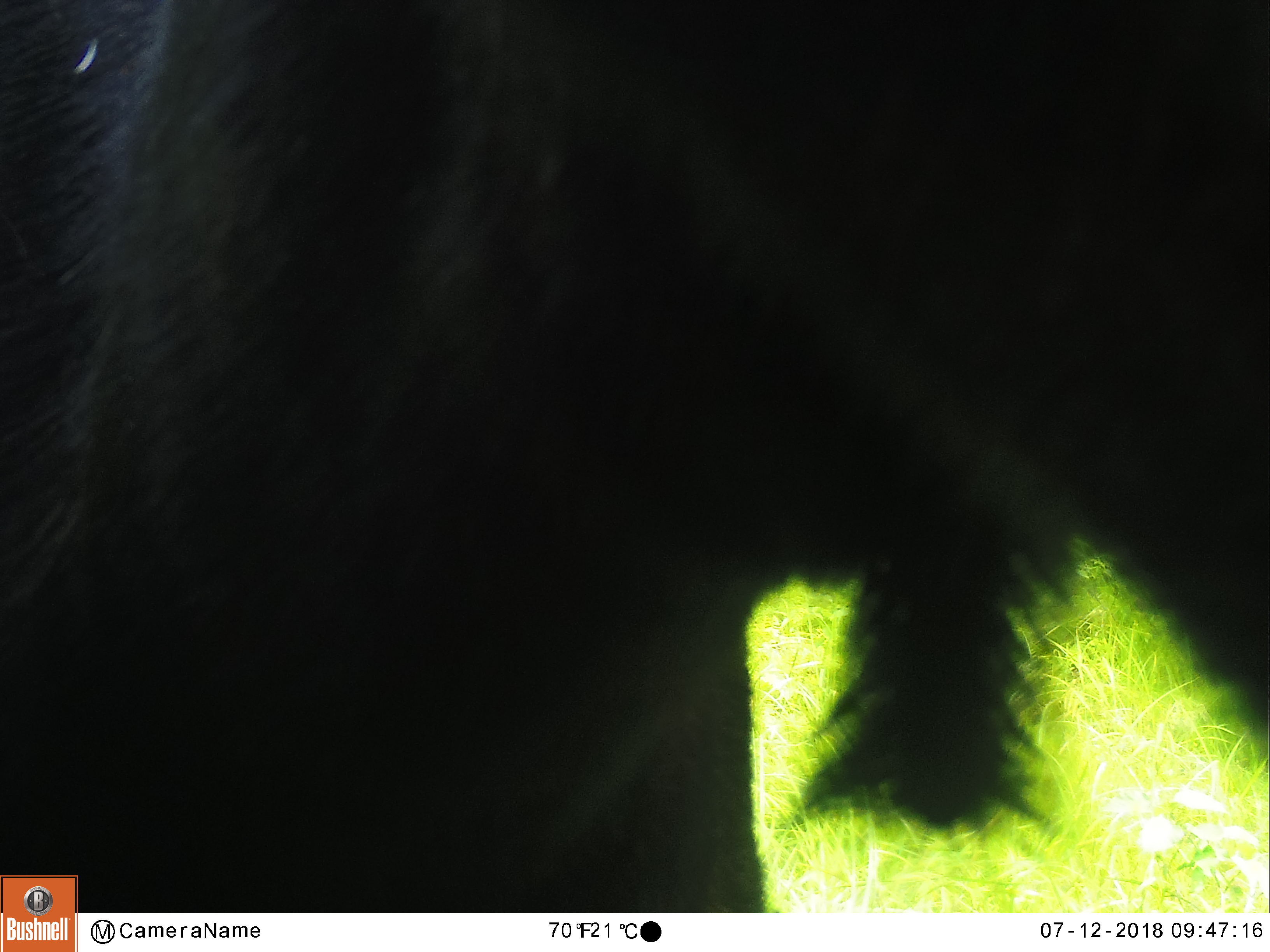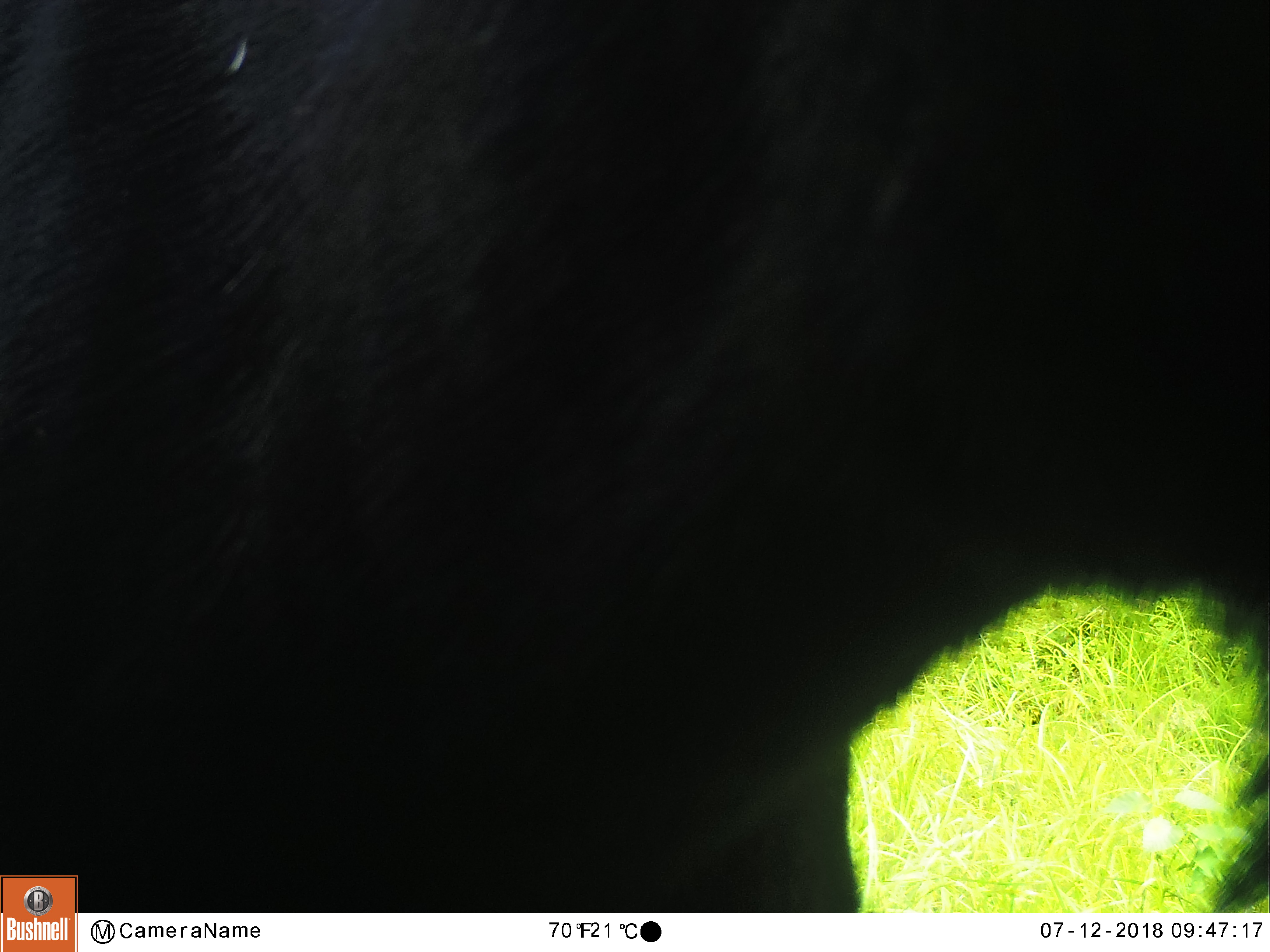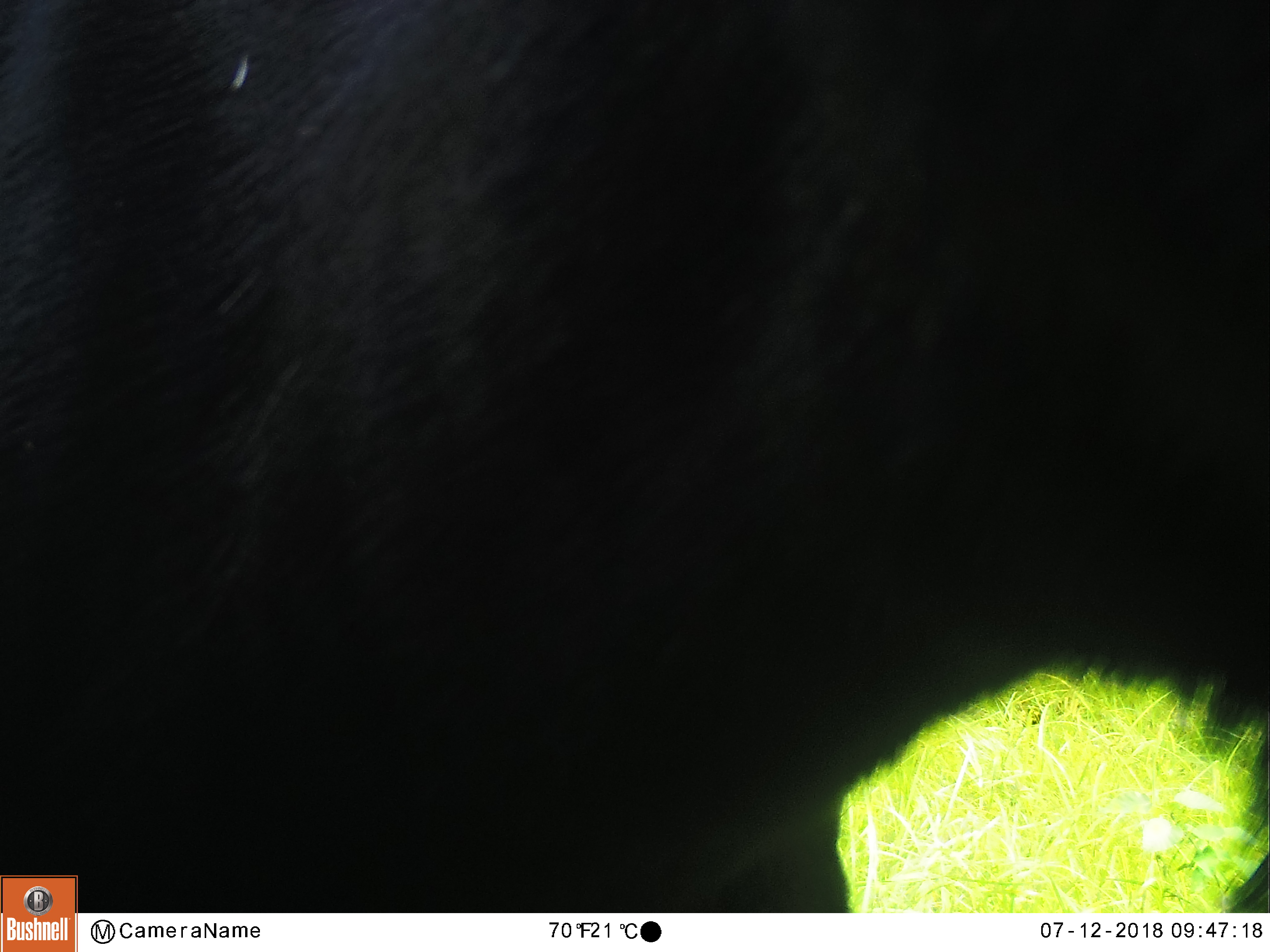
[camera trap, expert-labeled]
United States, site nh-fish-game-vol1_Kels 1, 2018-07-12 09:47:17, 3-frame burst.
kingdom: Animalia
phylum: Chordata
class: Mammalia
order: Artiodactyla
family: Cervidae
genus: Alces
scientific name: Alces alces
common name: moose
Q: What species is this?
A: Moose (Alces alces).